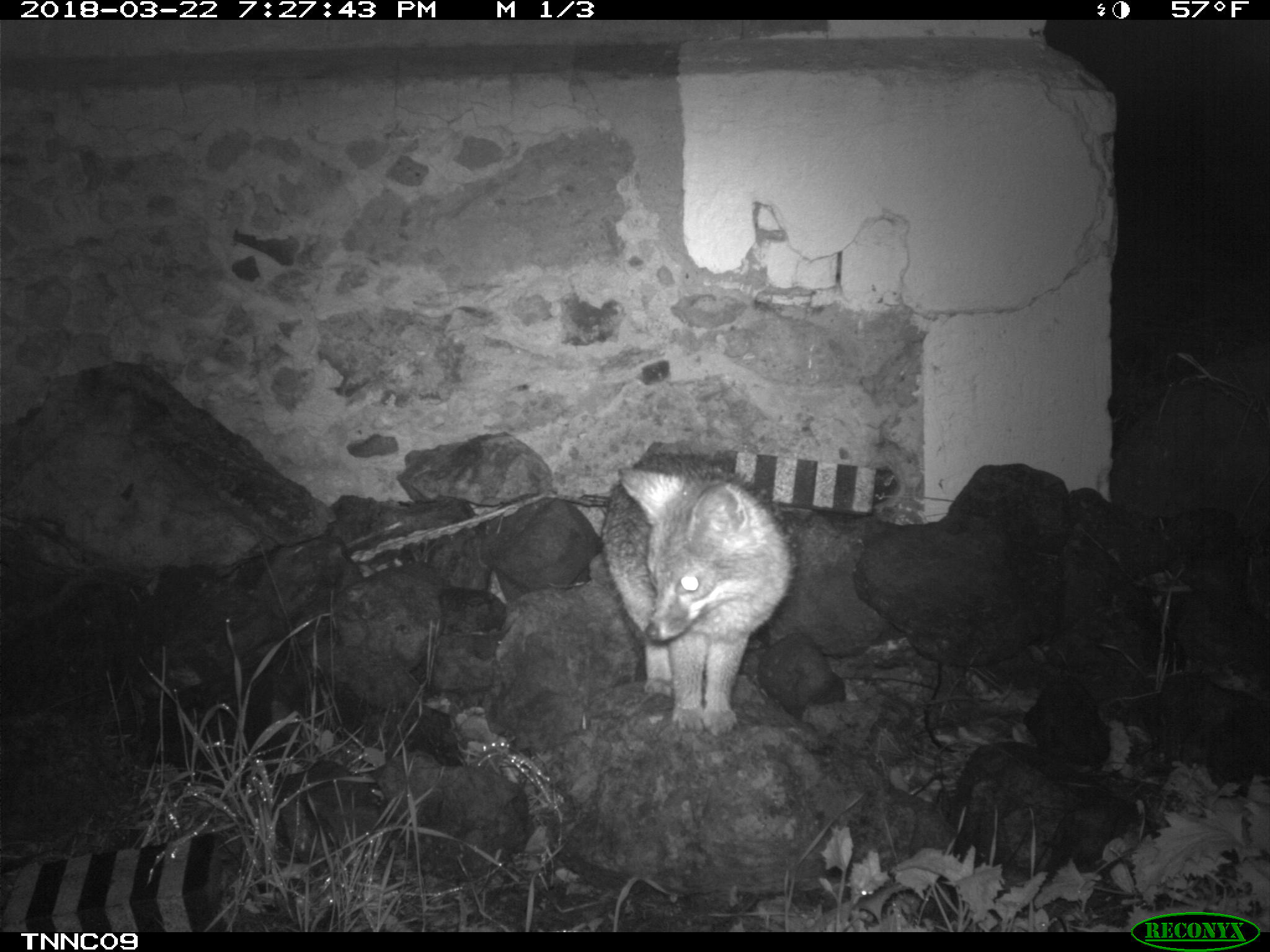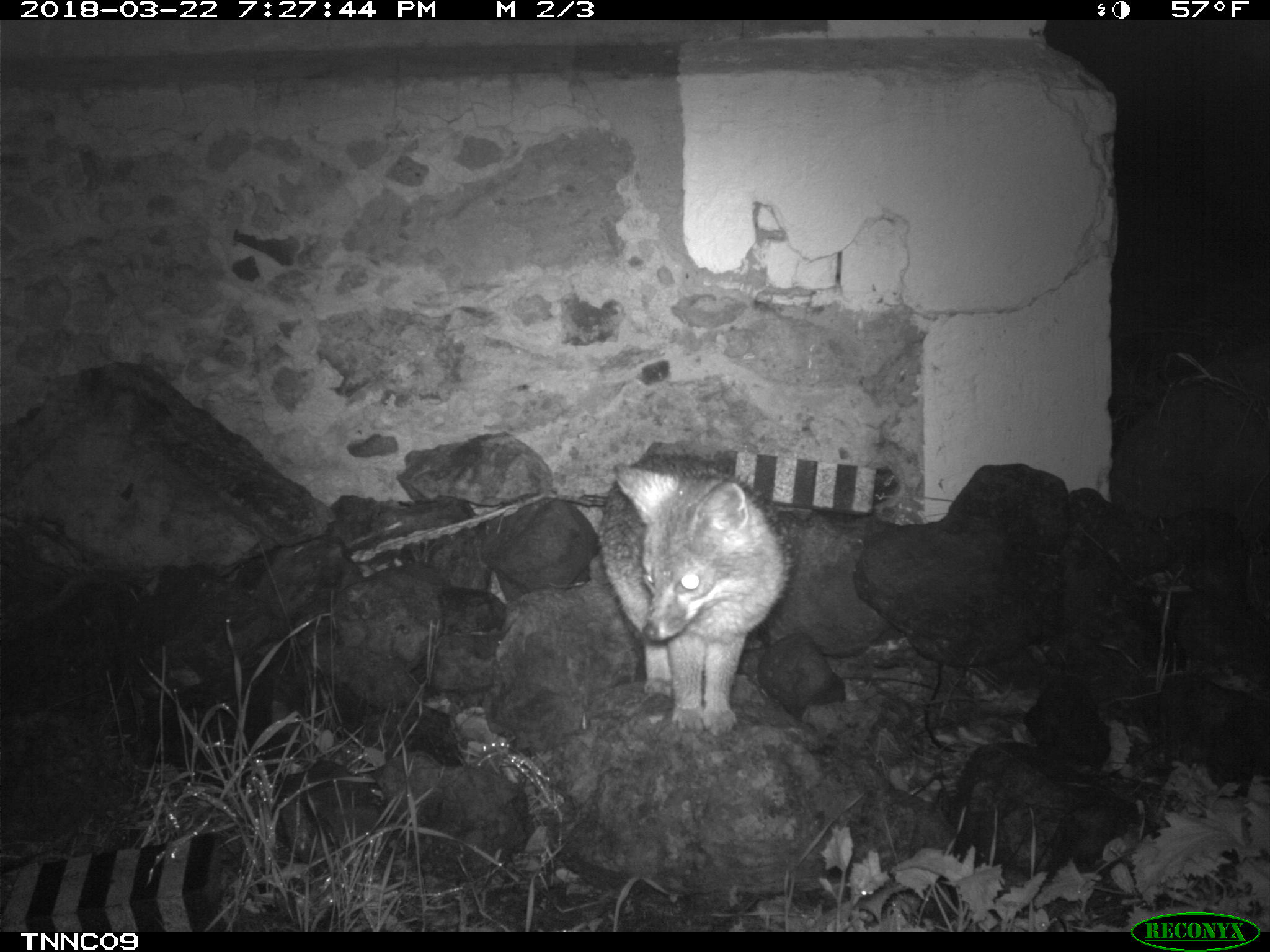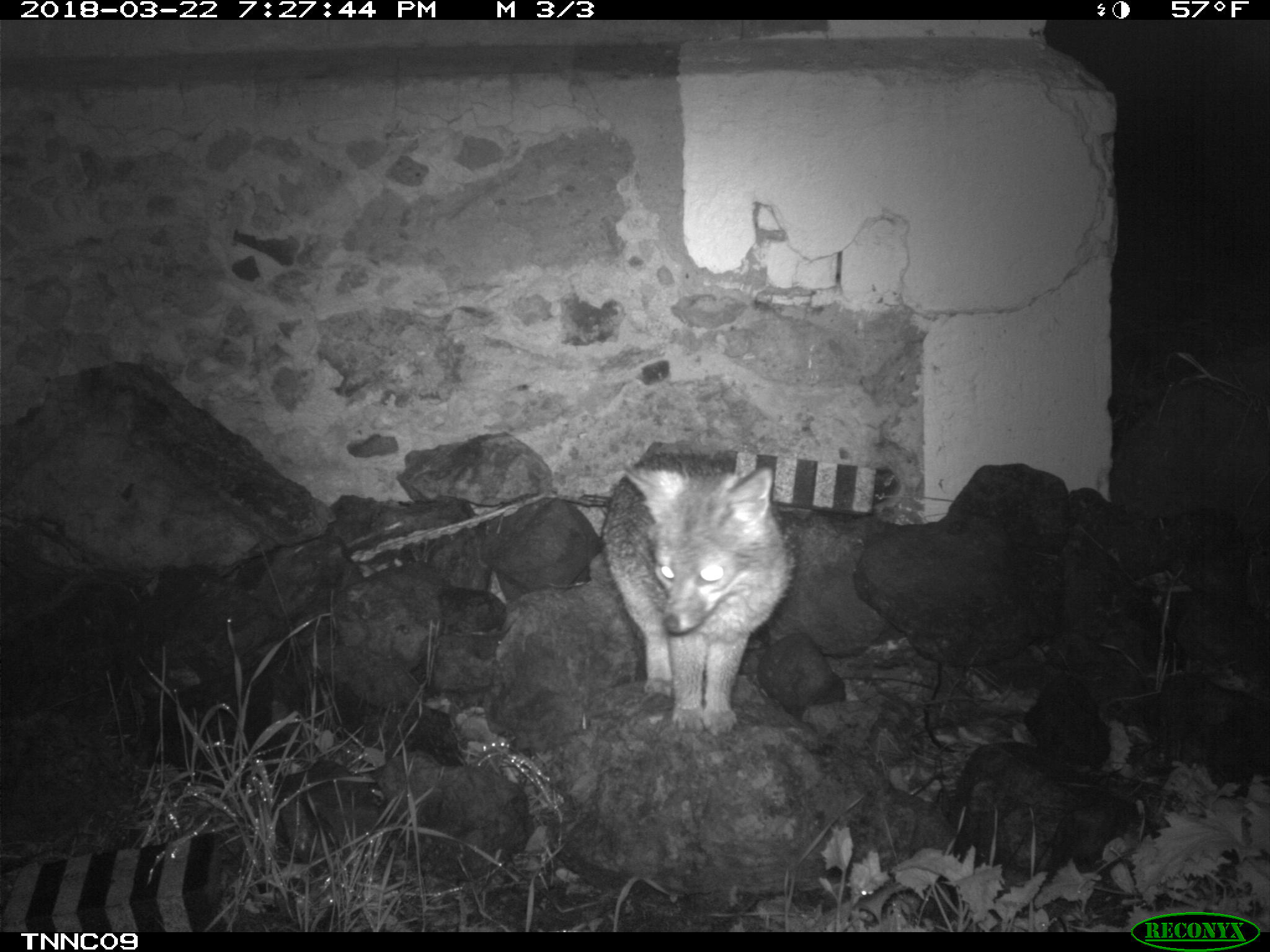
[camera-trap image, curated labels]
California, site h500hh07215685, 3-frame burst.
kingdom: Animalia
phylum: Chordata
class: Mammalia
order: Carnivora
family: Canidae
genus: Urocyon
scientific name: Urocyon littoralis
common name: island fox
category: fox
Fox (island fox) (Urocyon littoralis).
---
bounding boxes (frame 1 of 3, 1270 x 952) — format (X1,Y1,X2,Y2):
fox: (605,454,794,733)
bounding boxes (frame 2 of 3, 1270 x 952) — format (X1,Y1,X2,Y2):
fox: (596,450,792,738)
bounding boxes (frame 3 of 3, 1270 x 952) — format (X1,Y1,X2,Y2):
fox: (600,449,793,733)